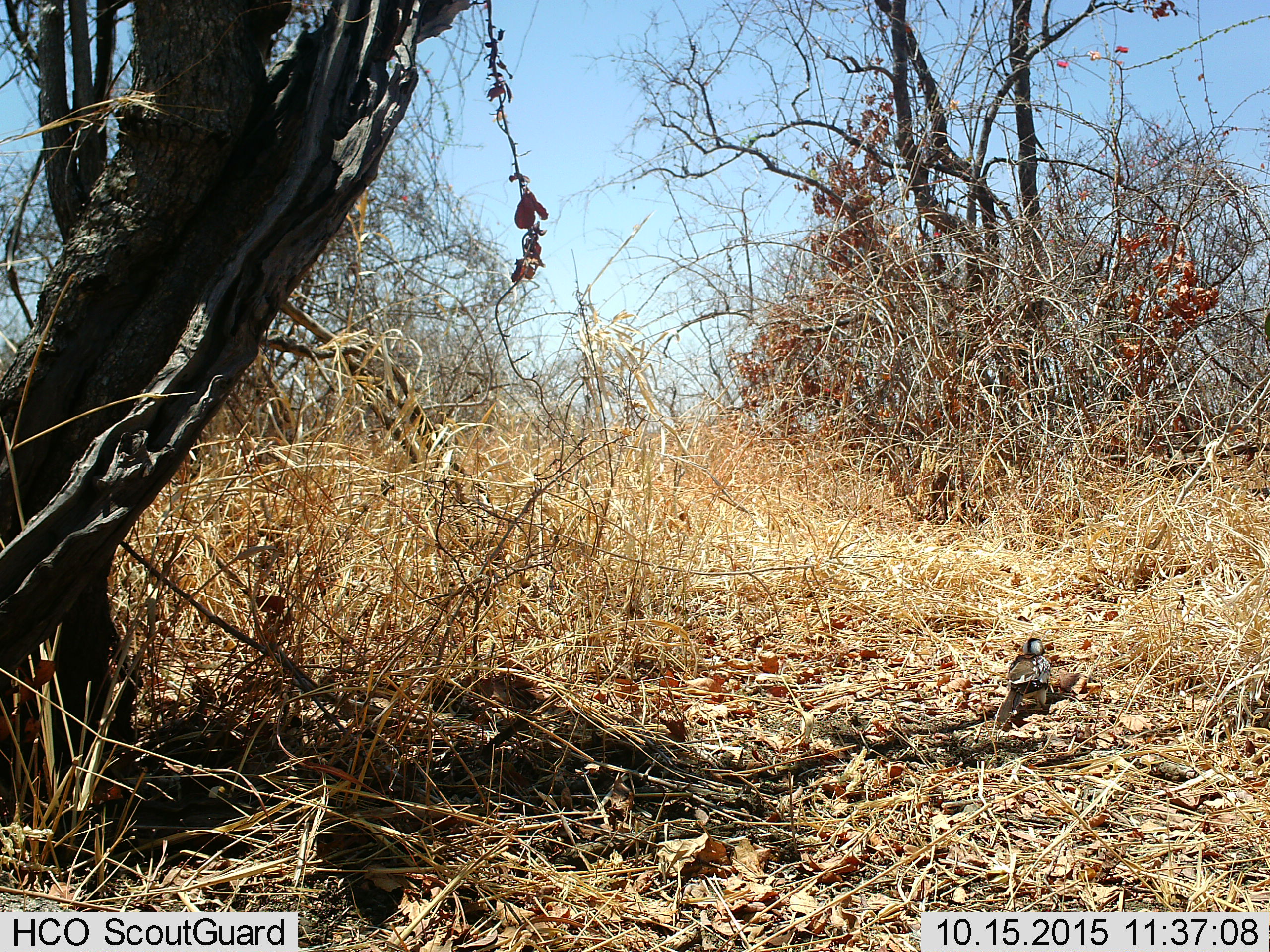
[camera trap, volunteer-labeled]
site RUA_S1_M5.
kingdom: Animalia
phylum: Chordata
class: Aves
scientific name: Aves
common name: bird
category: birdother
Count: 1.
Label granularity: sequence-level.